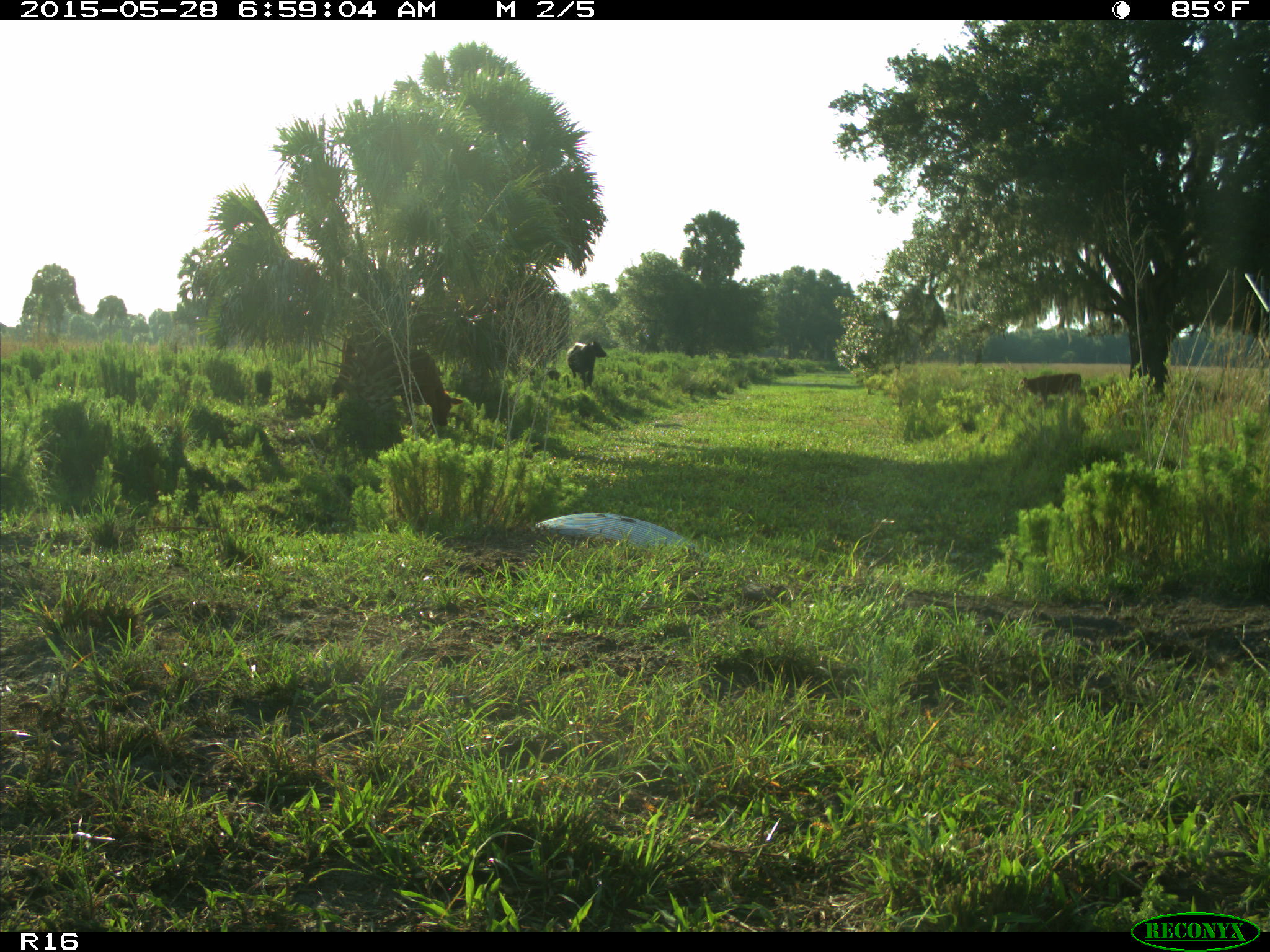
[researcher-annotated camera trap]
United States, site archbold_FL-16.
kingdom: Animalia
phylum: Chordata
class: Mammalia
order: Artiodactyla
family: Bovidae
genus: Bos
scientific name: Bos taurus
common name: domestic cow